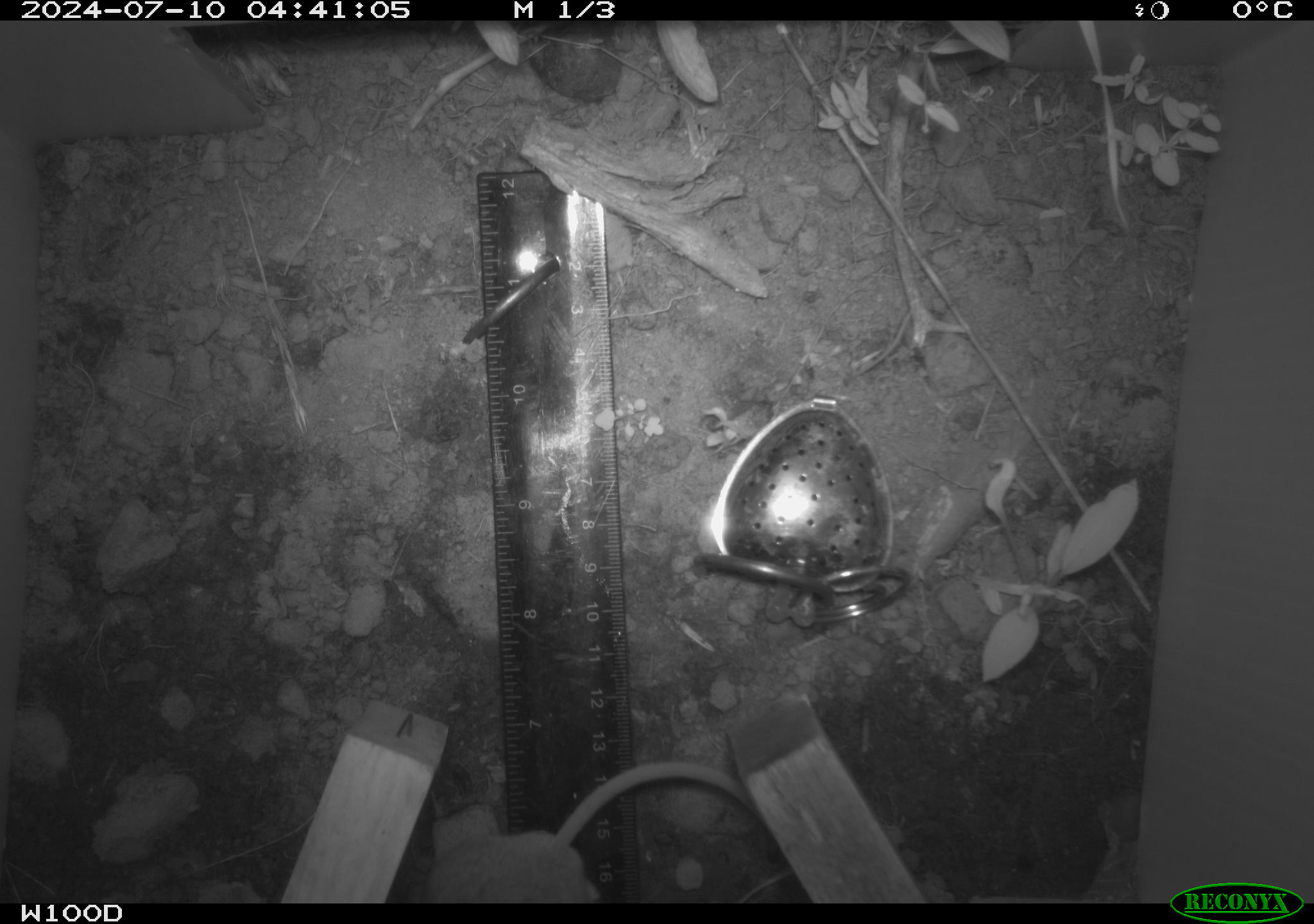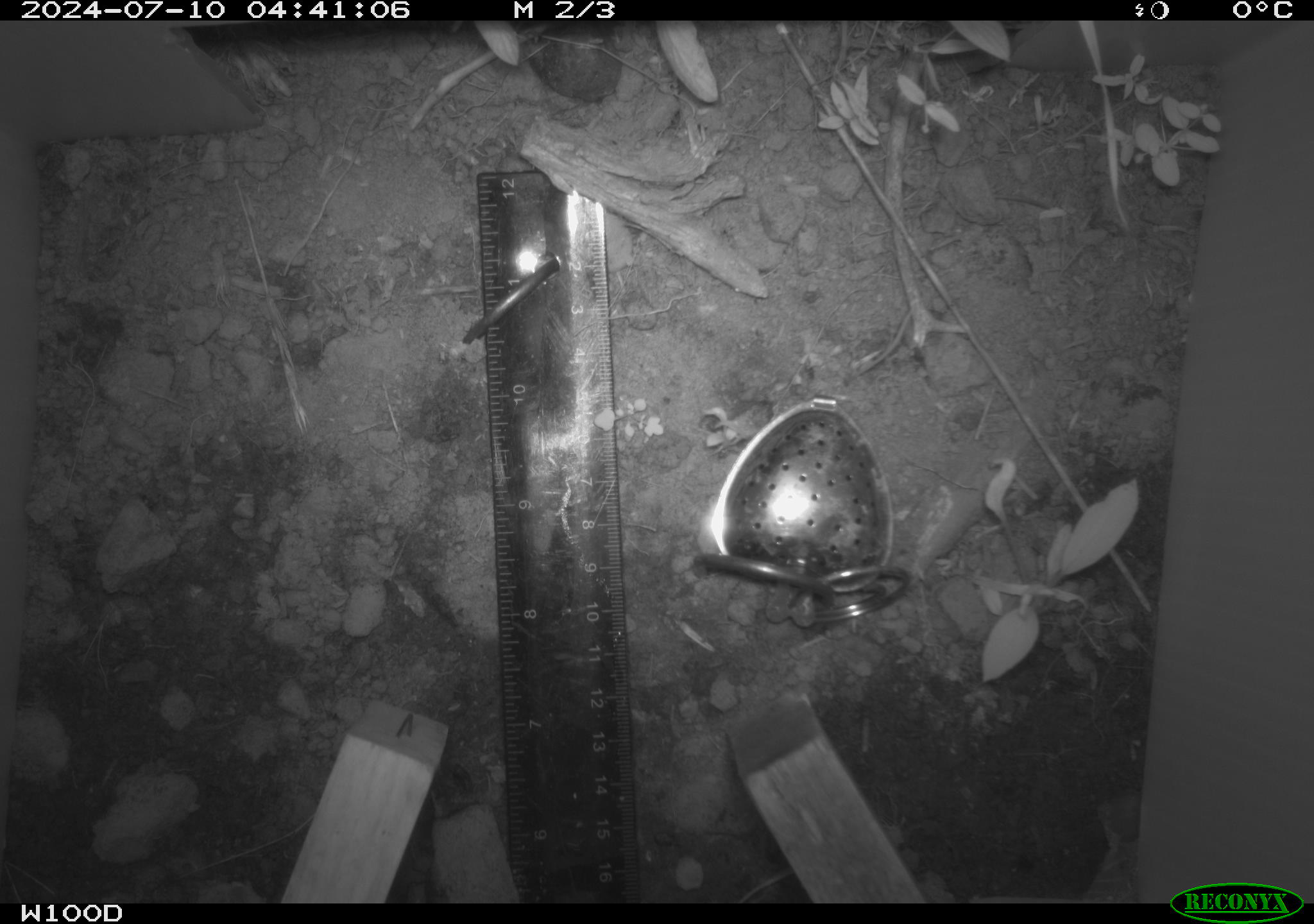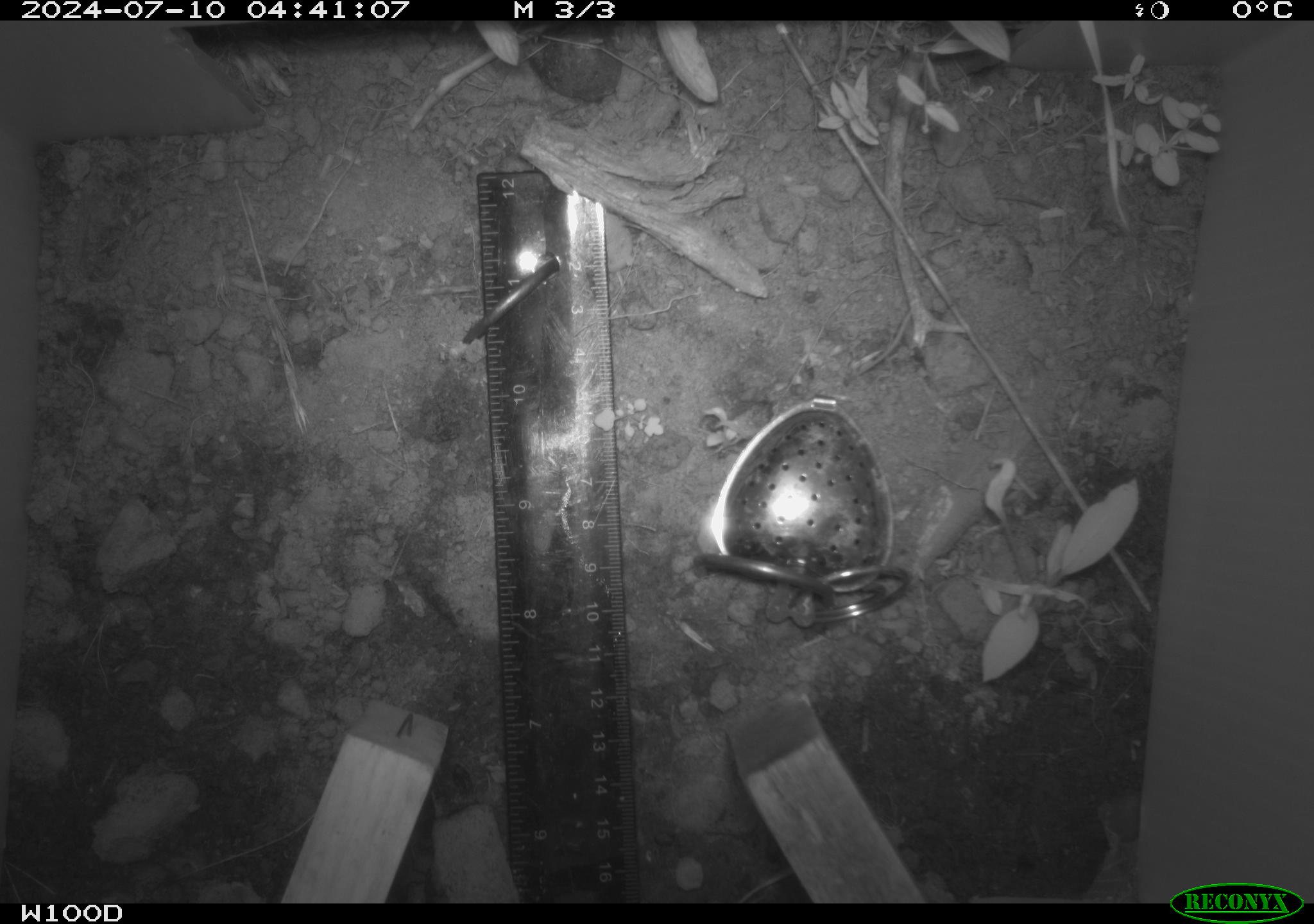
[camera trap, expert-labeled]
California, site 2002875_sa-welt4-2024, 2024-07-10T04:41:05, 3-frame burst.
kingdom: Animalia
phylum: Chordata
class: Mammalia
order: Rodentia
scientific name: Rodentia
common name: rodent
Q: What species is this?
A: Rodent (Rodentia).